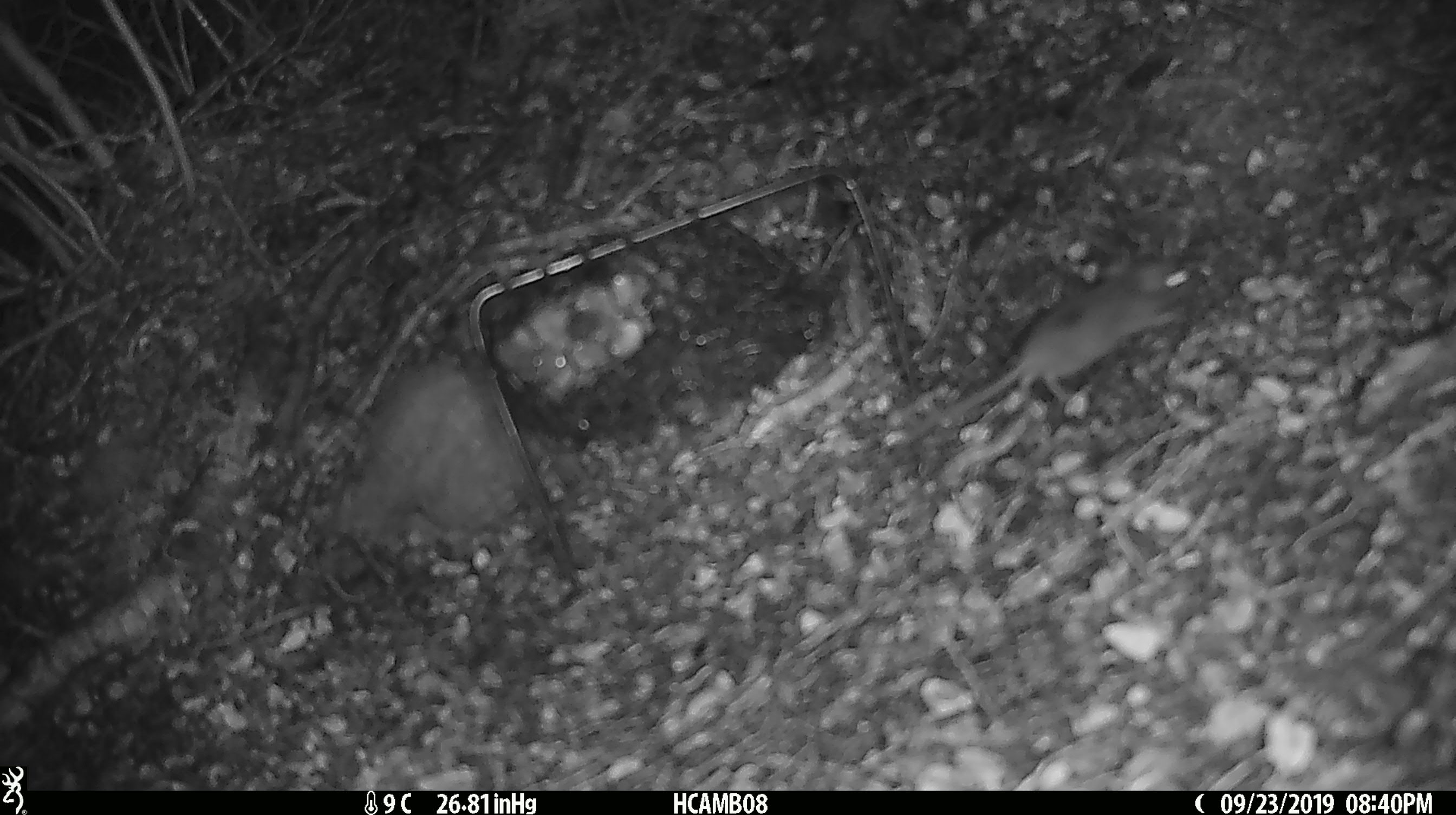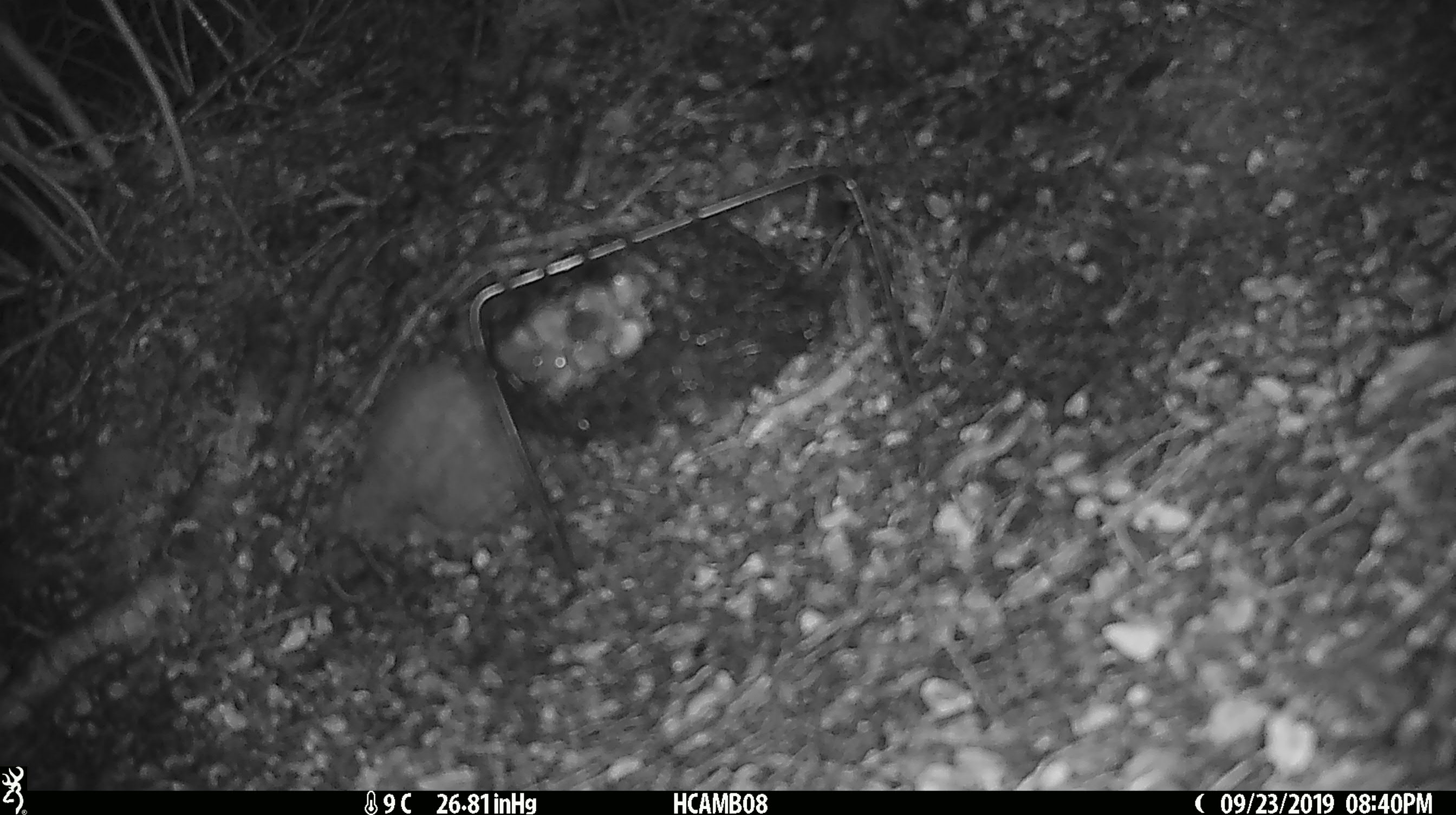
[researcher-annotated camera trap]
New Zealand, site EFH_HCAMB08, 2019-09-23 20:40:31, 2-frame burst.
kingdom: Animalia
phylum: Chordata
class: Mammalia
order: Rodentia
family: Muridae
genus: Mus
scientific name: Mus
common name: mouse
Mouse (Mus).